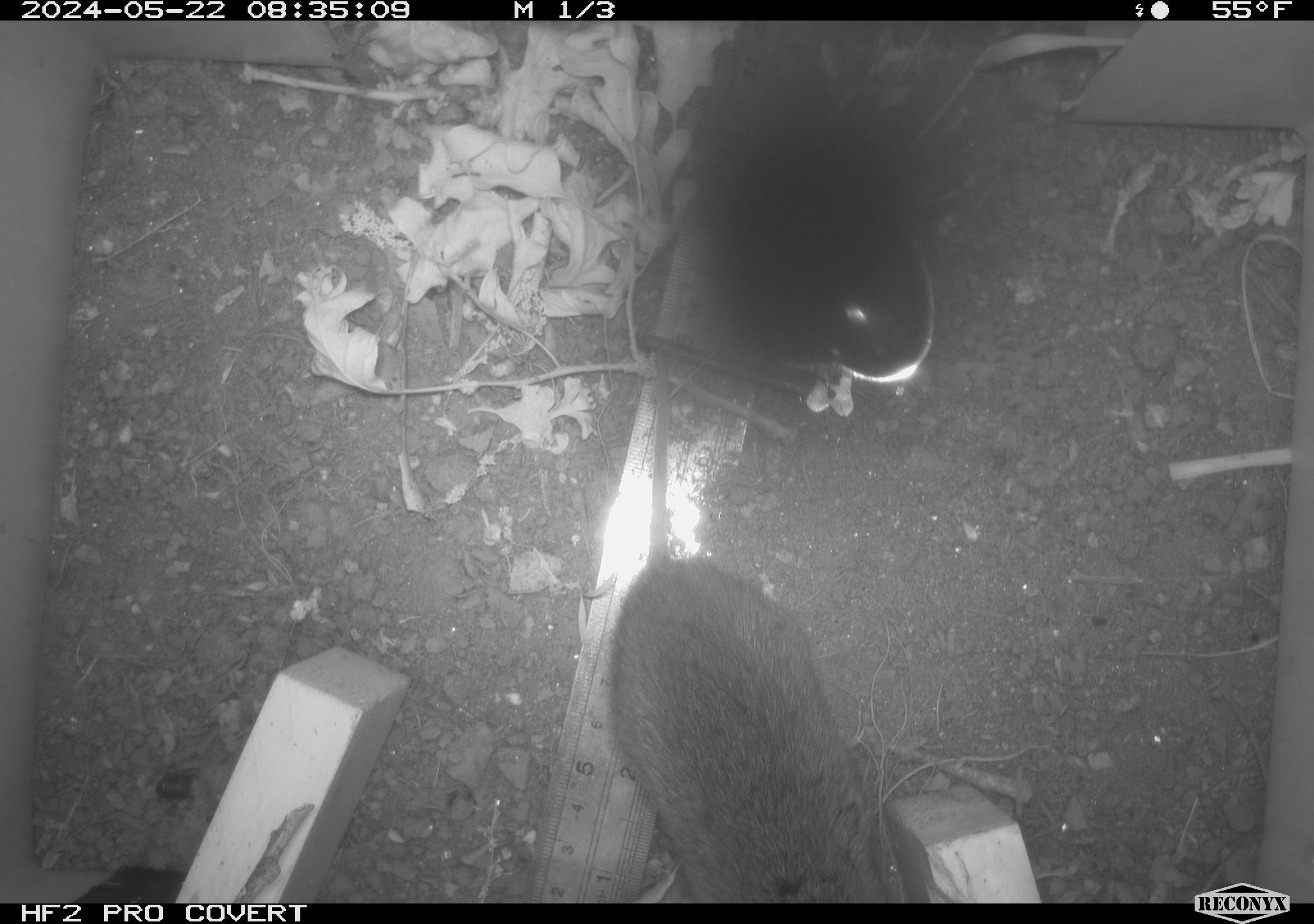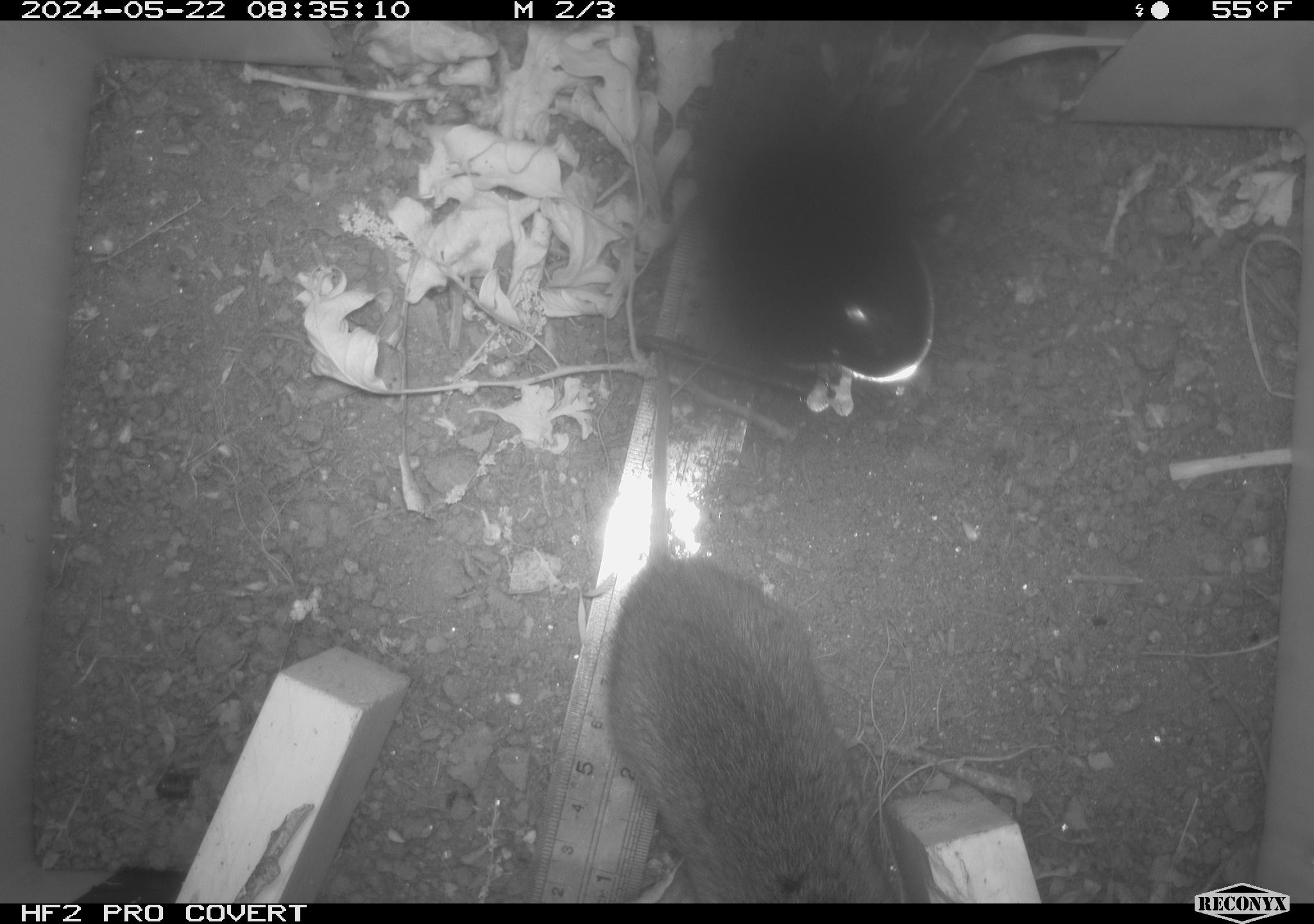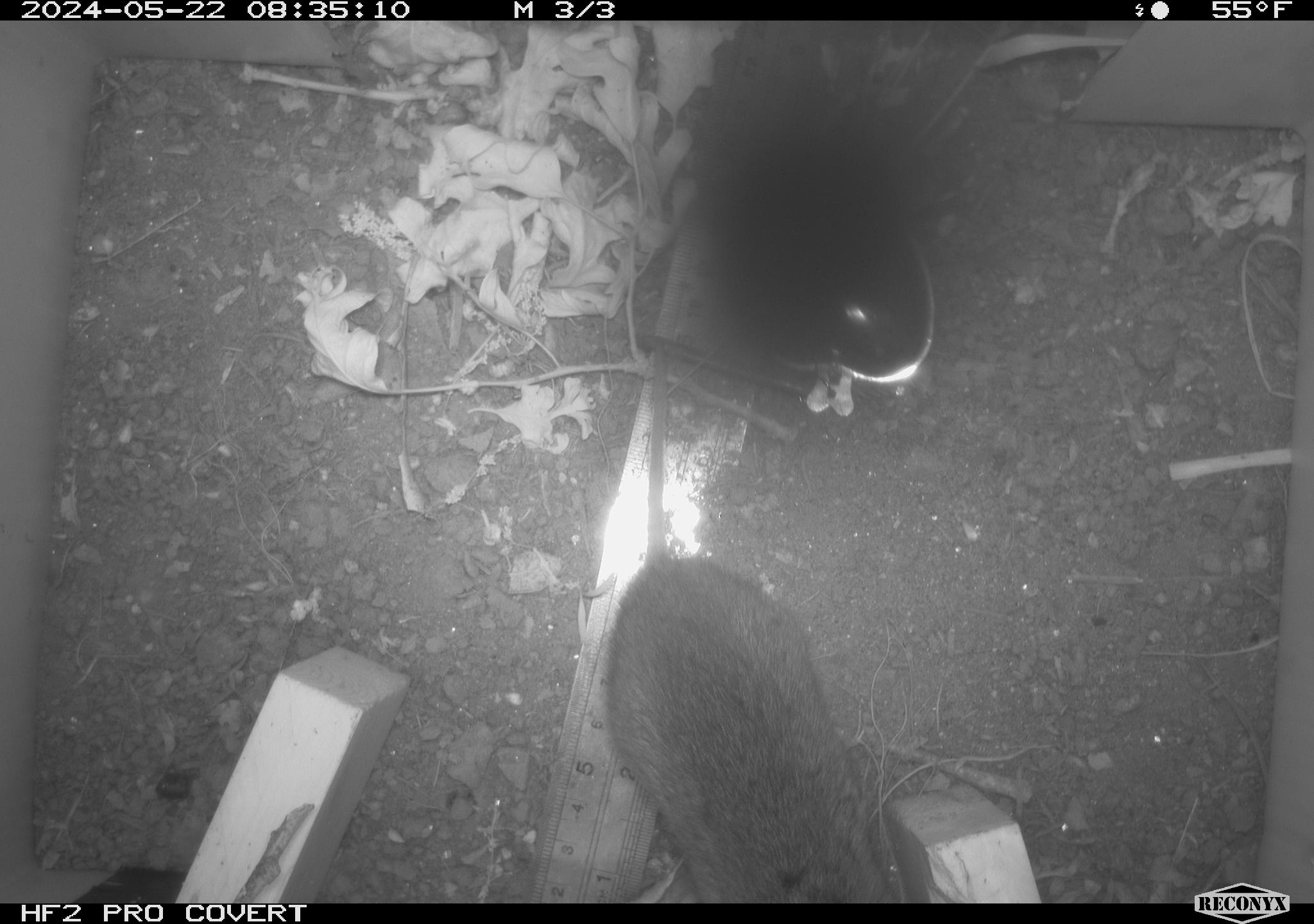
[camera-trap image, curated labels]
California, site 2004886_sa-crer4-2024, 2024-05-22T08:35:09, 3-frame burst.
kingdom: Animalia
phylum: Chordata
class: Mammalia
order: Rodentia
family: Cricetidae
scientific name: Arvicolinae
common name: voles, lemmings, and muskrats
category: arvicolinae subfamily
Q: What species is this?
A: Arvicolinae subfamily (voles, lemmings, and muskrats) (Arvicolinae).